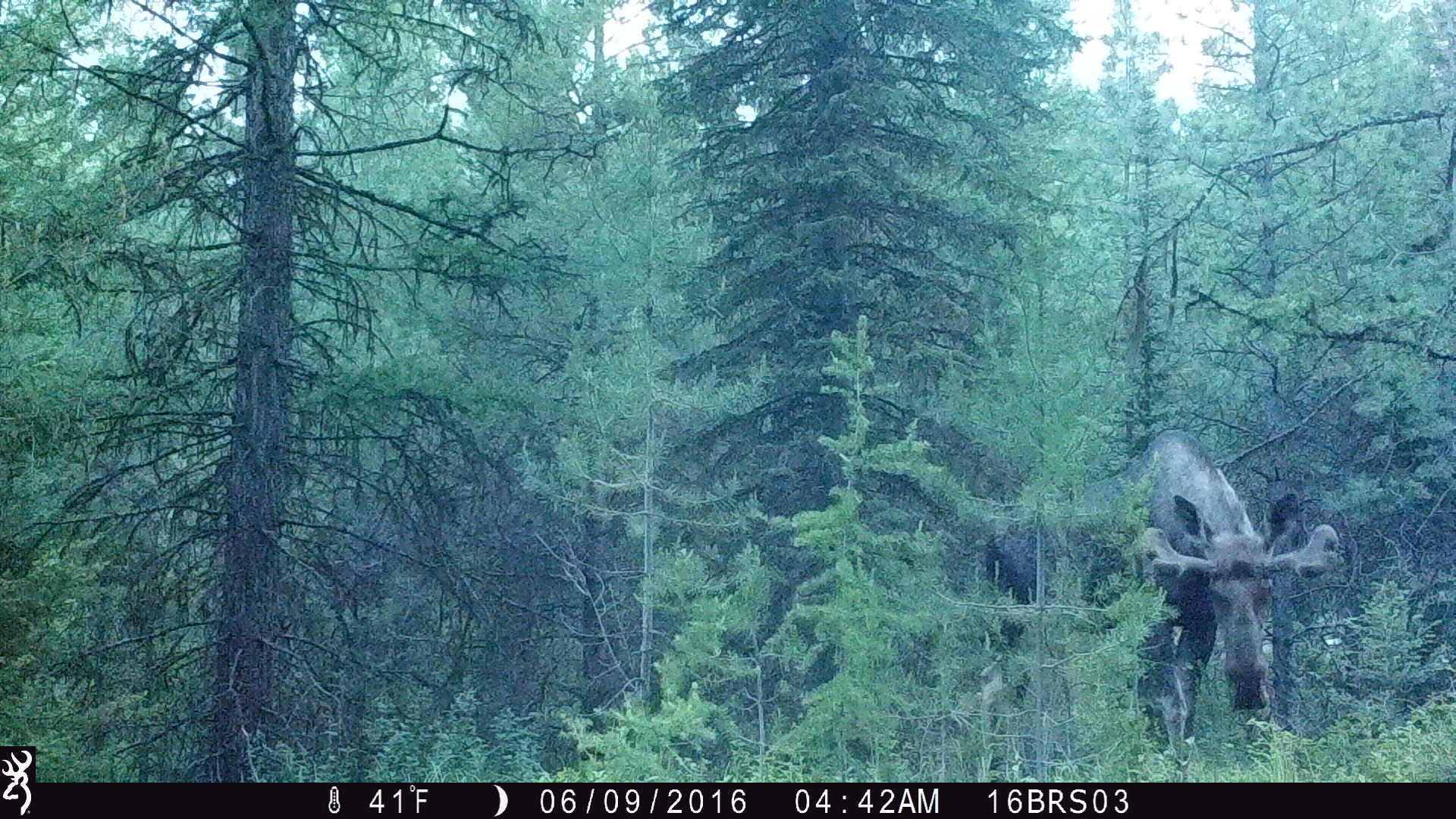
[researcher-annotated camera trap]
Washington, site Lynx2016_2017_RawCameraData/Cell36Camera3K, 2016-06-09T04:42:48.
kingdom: Animalia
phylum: Chordata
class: Mammalia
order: Artiodactyla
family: Cervidae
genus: Alces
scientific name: Alces alces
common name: moose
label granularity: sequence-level